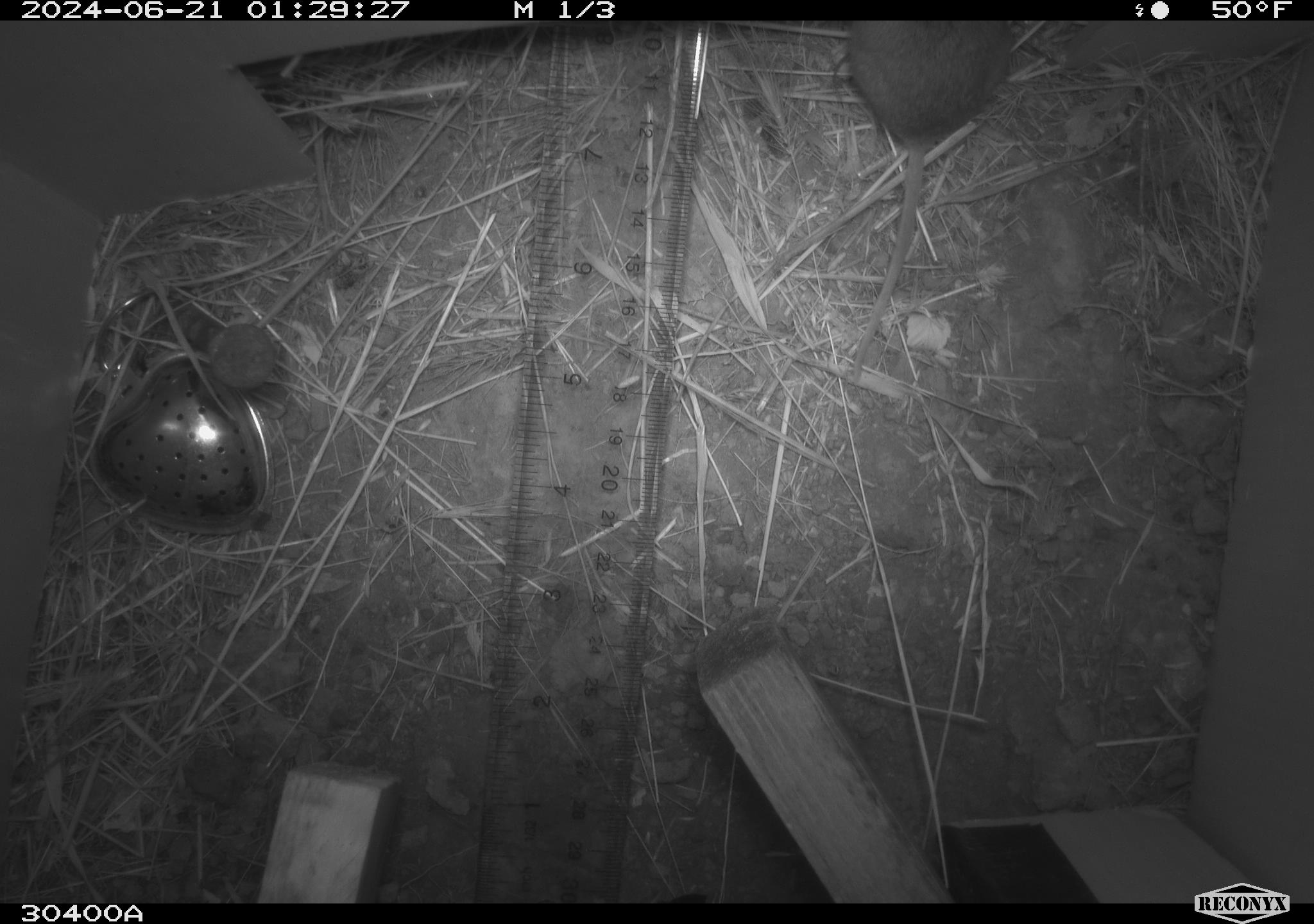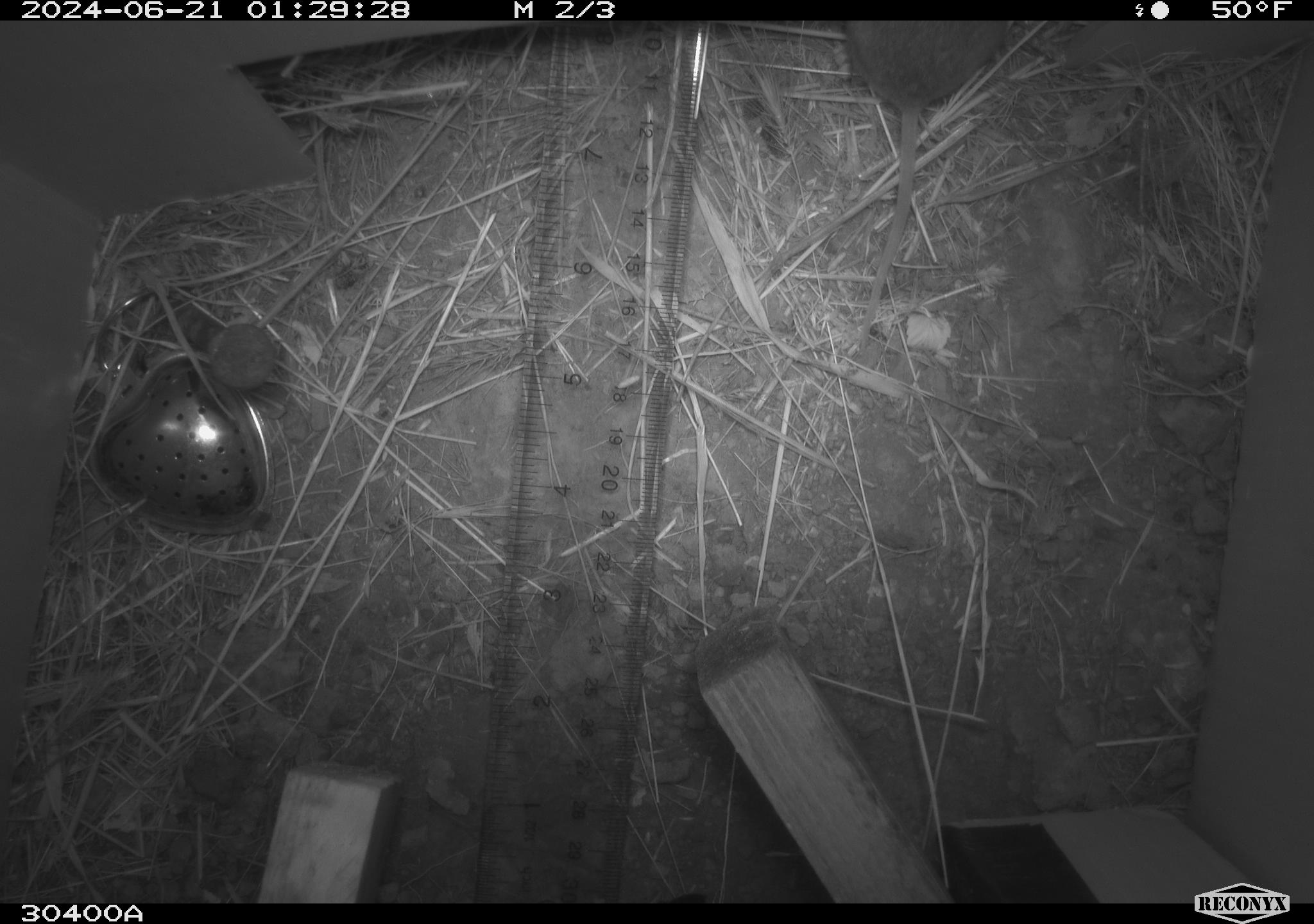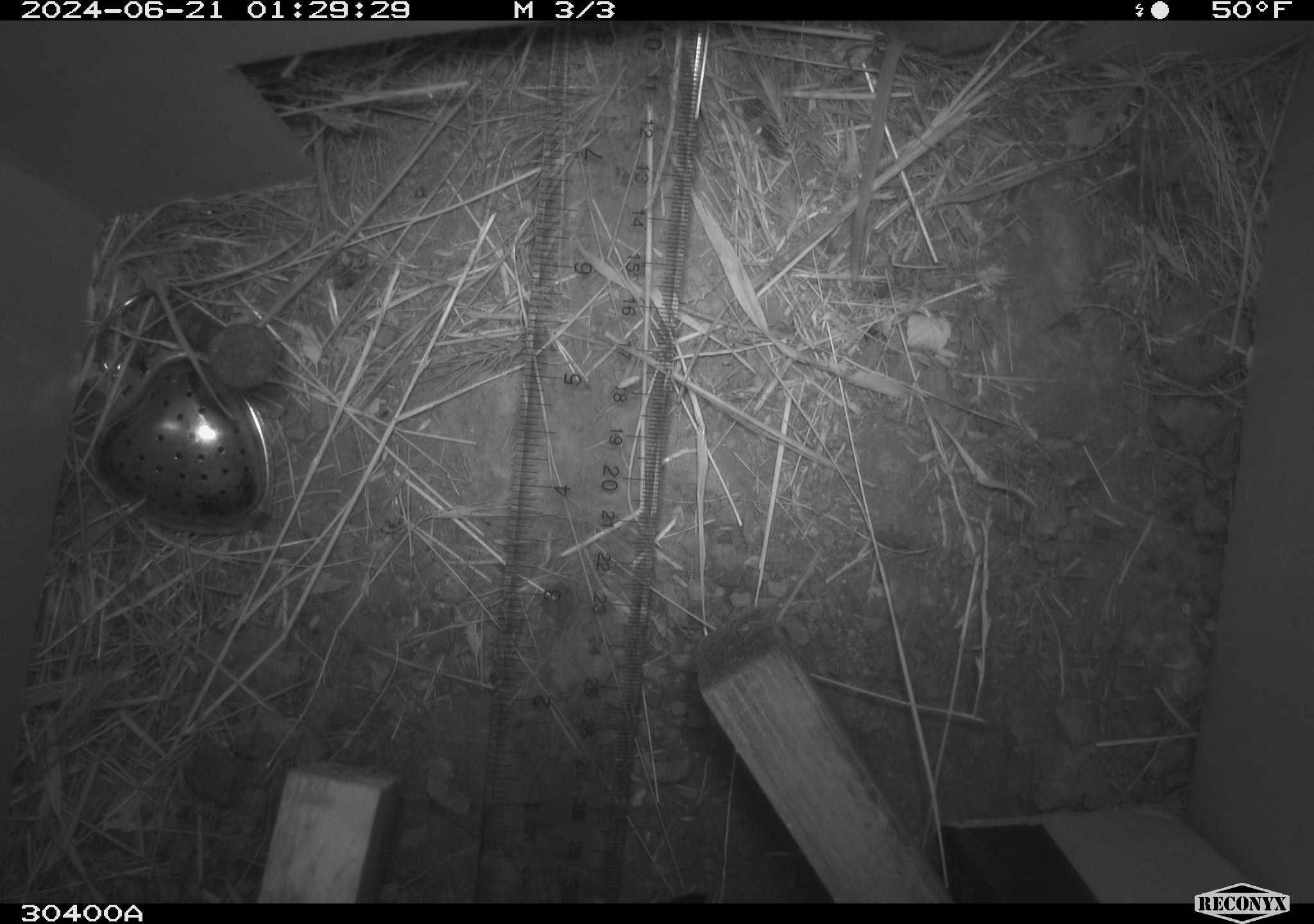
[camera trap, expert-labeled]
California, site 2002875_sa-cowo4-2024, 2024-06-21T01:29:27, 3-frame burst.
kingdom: Animalia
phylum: Chordata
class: Mammalia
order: Rodentia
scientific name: Rodentia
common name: rodent